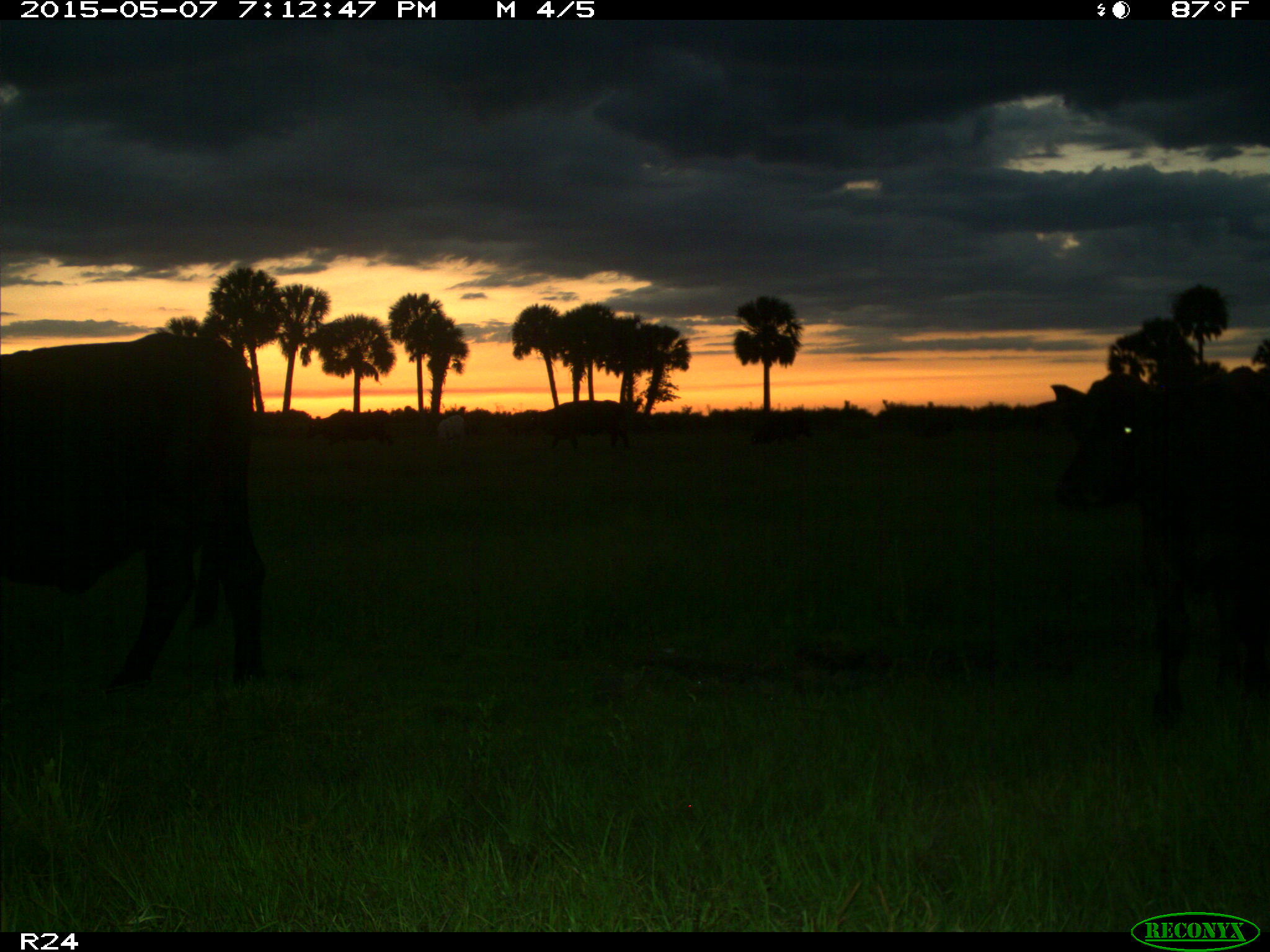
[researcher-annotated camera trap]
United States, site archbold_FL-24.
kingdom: Animalia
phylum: Chordata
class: Mammalia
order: Artiodactyla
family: Bovidae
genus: Bos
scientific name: Bos taurus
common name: domestic cow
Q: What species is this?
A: Bos taurus (domestic cow).